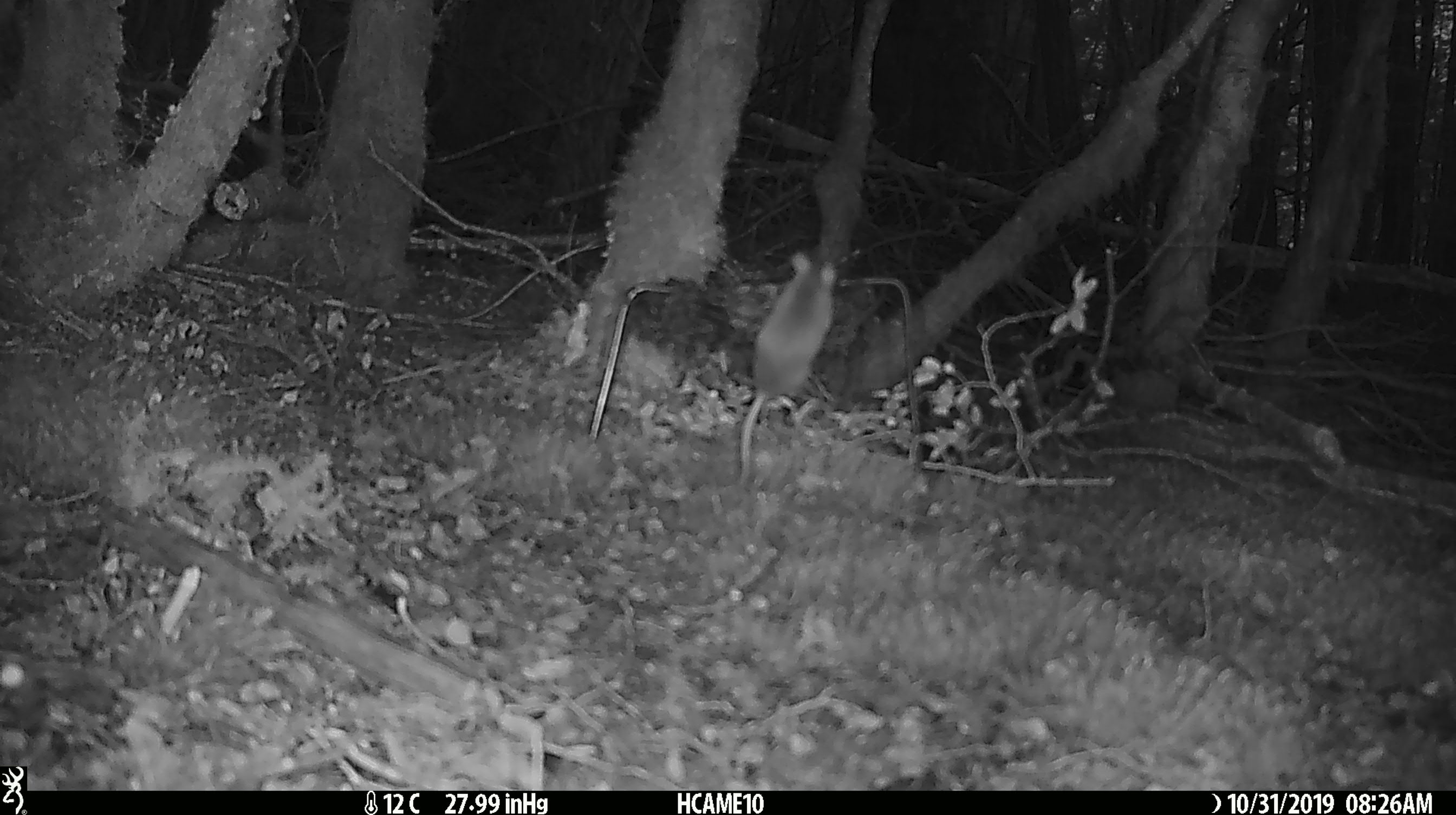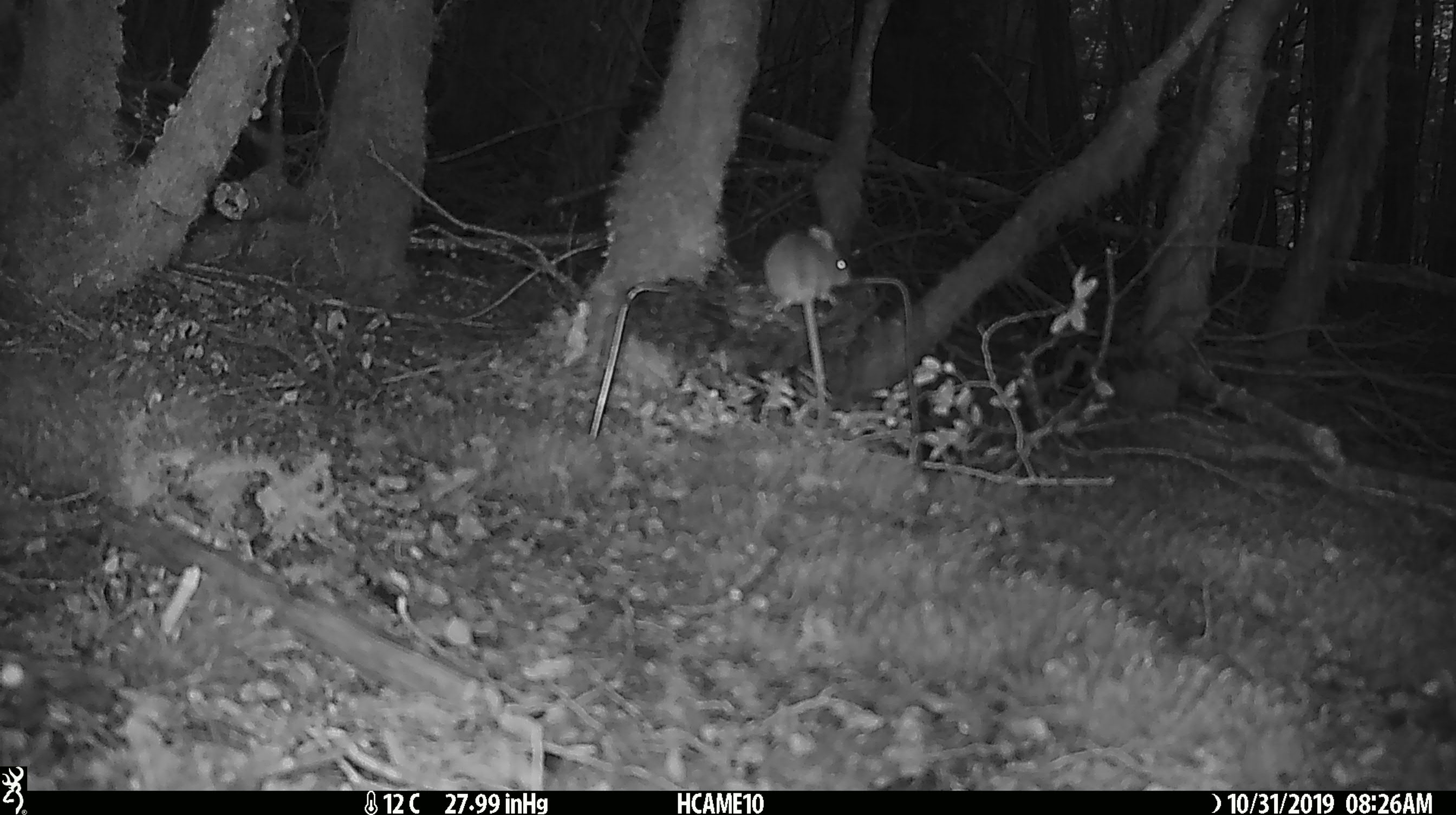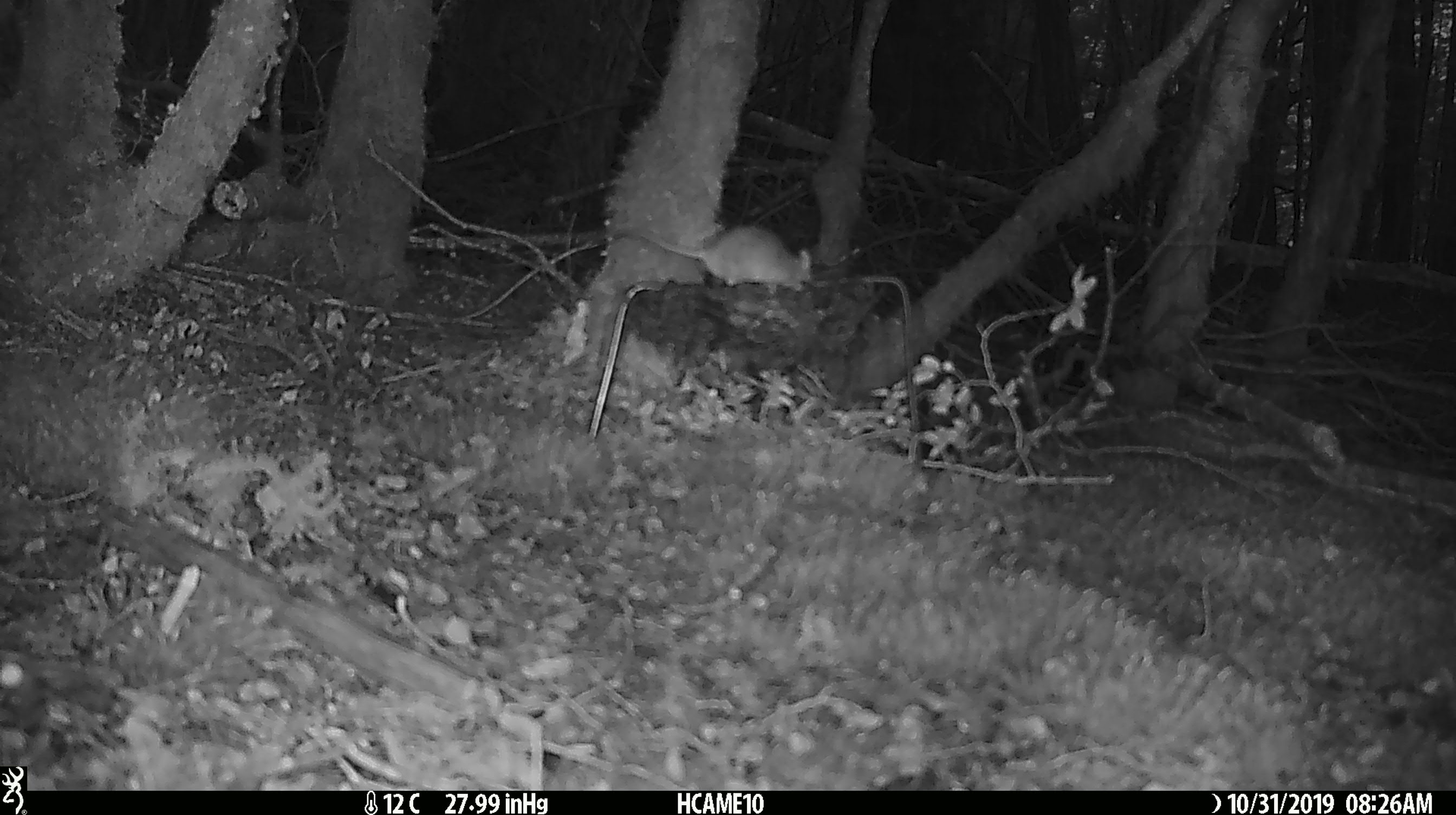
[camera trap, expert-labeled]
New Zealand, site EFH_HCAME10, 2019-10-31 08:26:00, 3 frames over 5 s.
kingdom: Animalia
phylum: Chordata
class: Mammalia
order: Rodentia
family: Muridae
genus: Mus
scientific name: Mus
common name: mouse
Mouse (Mus).